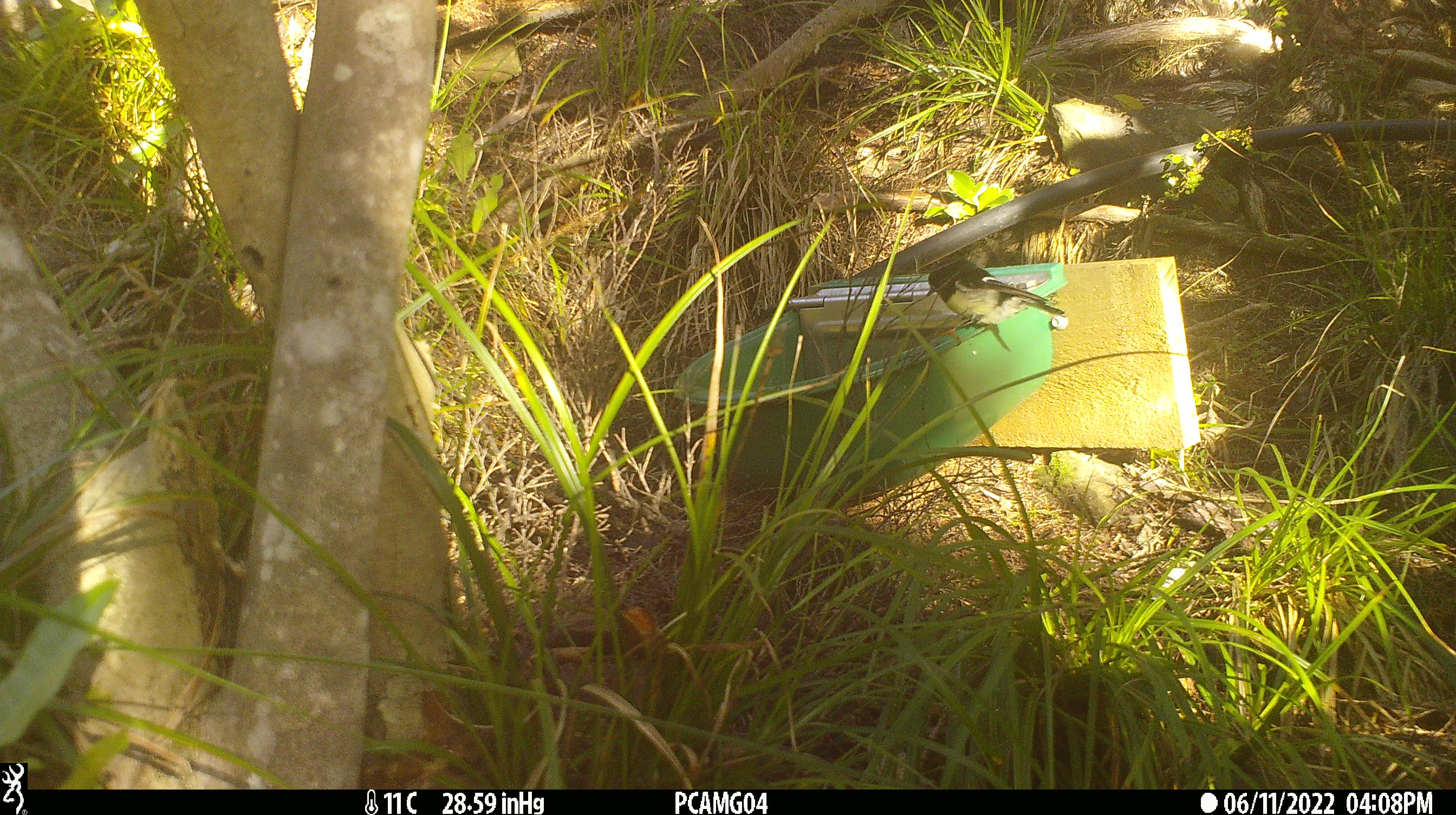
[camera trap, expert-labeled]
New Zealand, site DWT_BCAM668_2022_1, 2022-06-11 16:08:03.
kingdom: Animalia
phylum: Chordata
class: Aves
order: Passeriformes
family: Petroicidae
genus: Petroica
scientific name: Petroica macrocephala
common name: tomtit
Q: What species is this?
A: Tomtit (Petroica macrocephala).